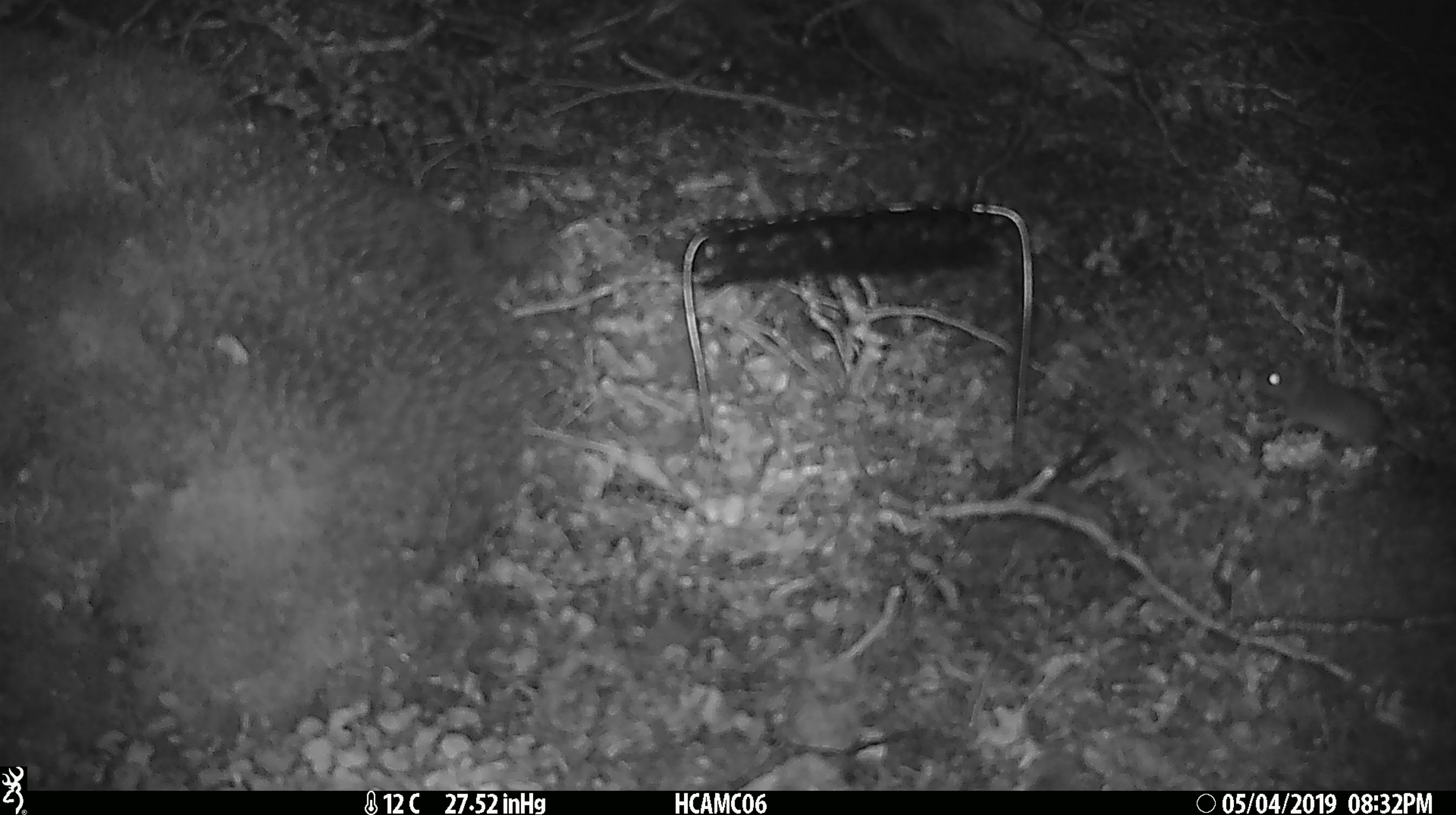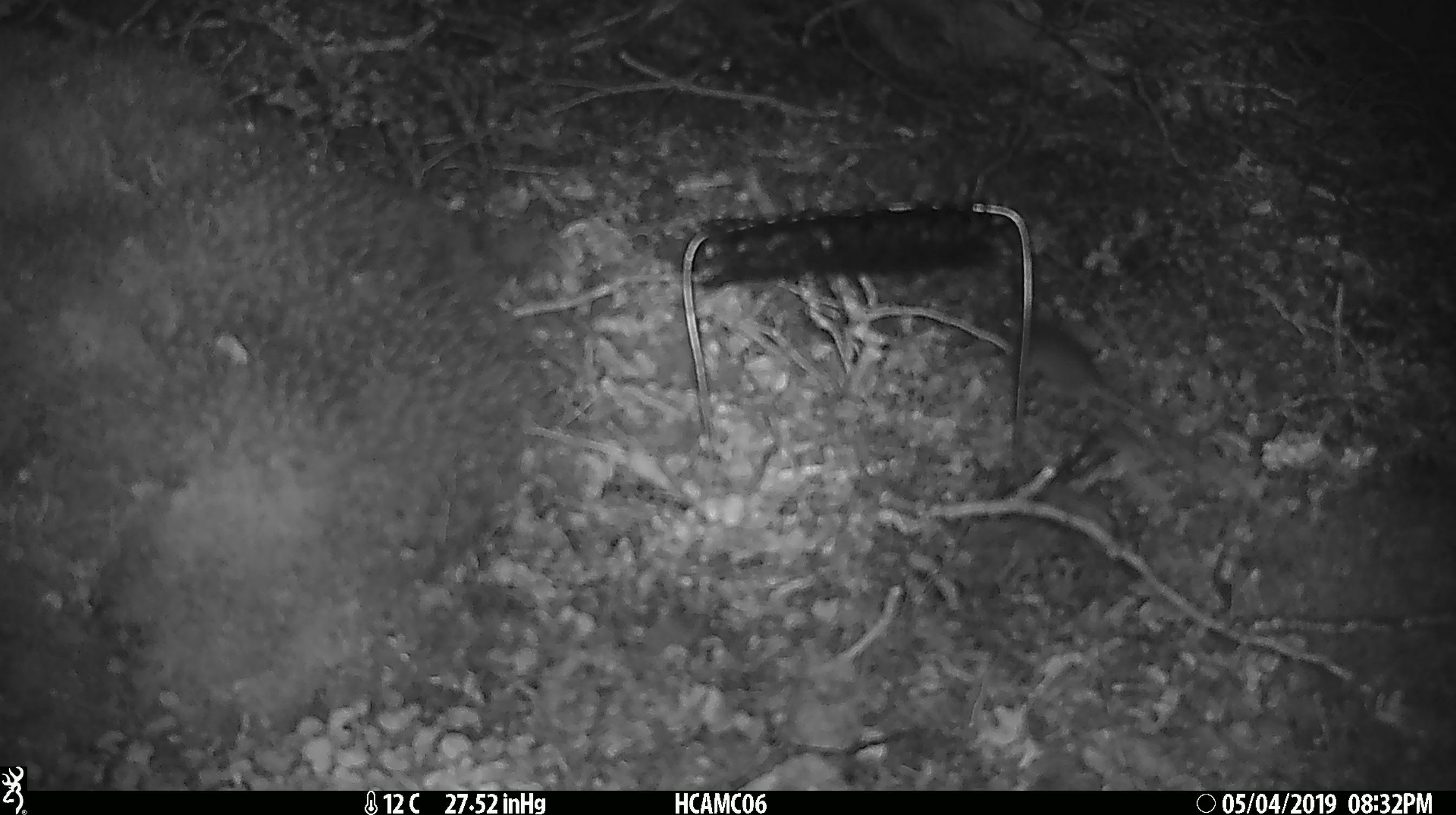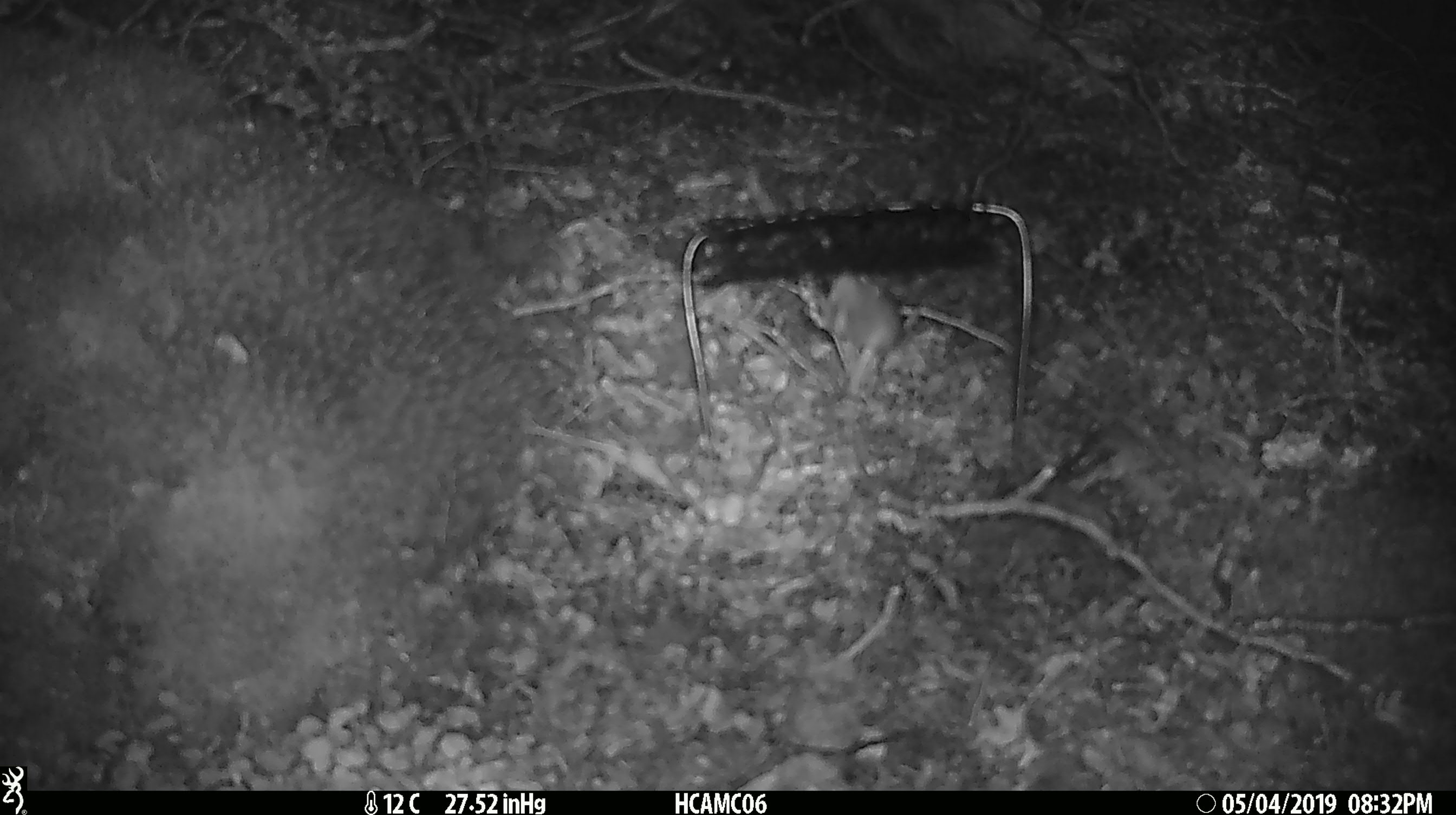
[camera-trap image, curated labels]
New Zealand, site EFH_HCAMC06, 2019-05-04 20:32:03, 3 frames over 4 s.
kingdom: Animalia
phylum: Chordata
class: Mammalia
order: Rodentia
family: Muridae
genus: Mus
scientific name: Mus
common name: mouse